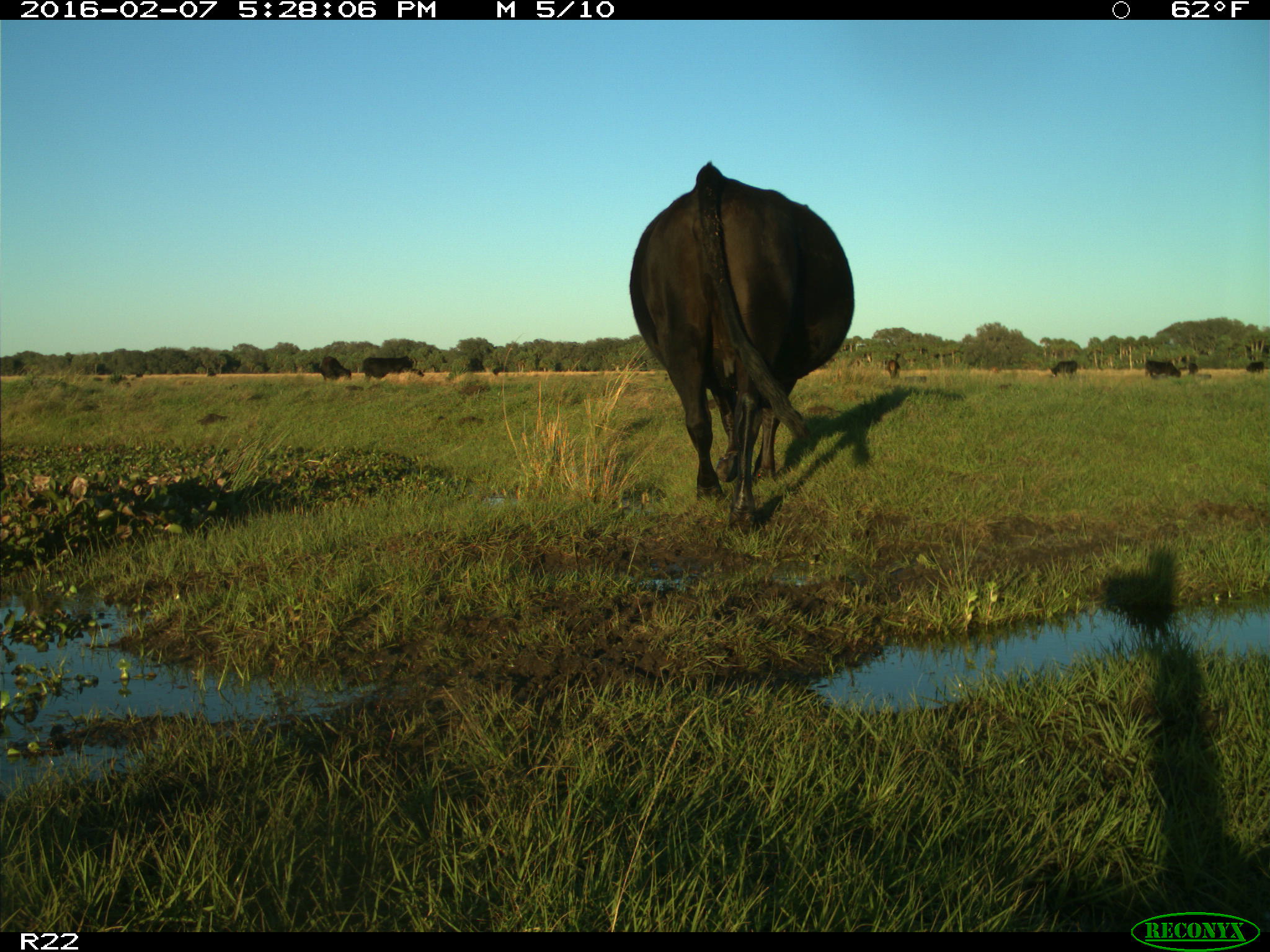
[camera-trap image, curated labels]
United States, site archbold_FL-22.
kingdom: Animalia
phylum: Chordata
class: Mammalia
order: Artiodactyla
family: Bovidae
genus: Bos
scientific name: Bos taurus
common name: domestic cow